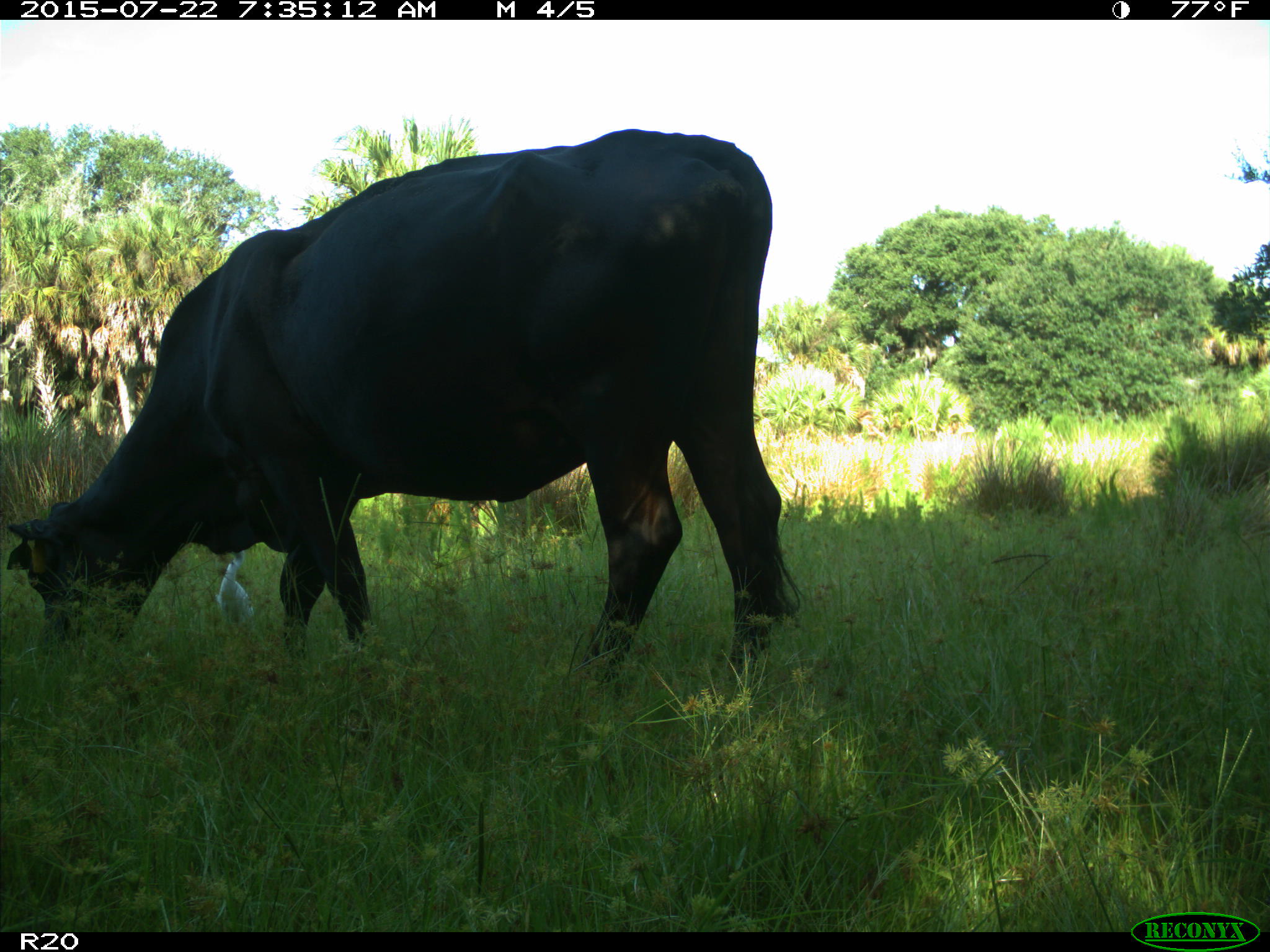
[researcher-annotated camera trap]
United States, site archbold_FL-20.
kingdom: Animalia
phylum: Chordata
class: Mammalia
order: Artiodactyla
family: Bovidae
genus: Bos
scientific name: Bos taurus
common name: domestic cow